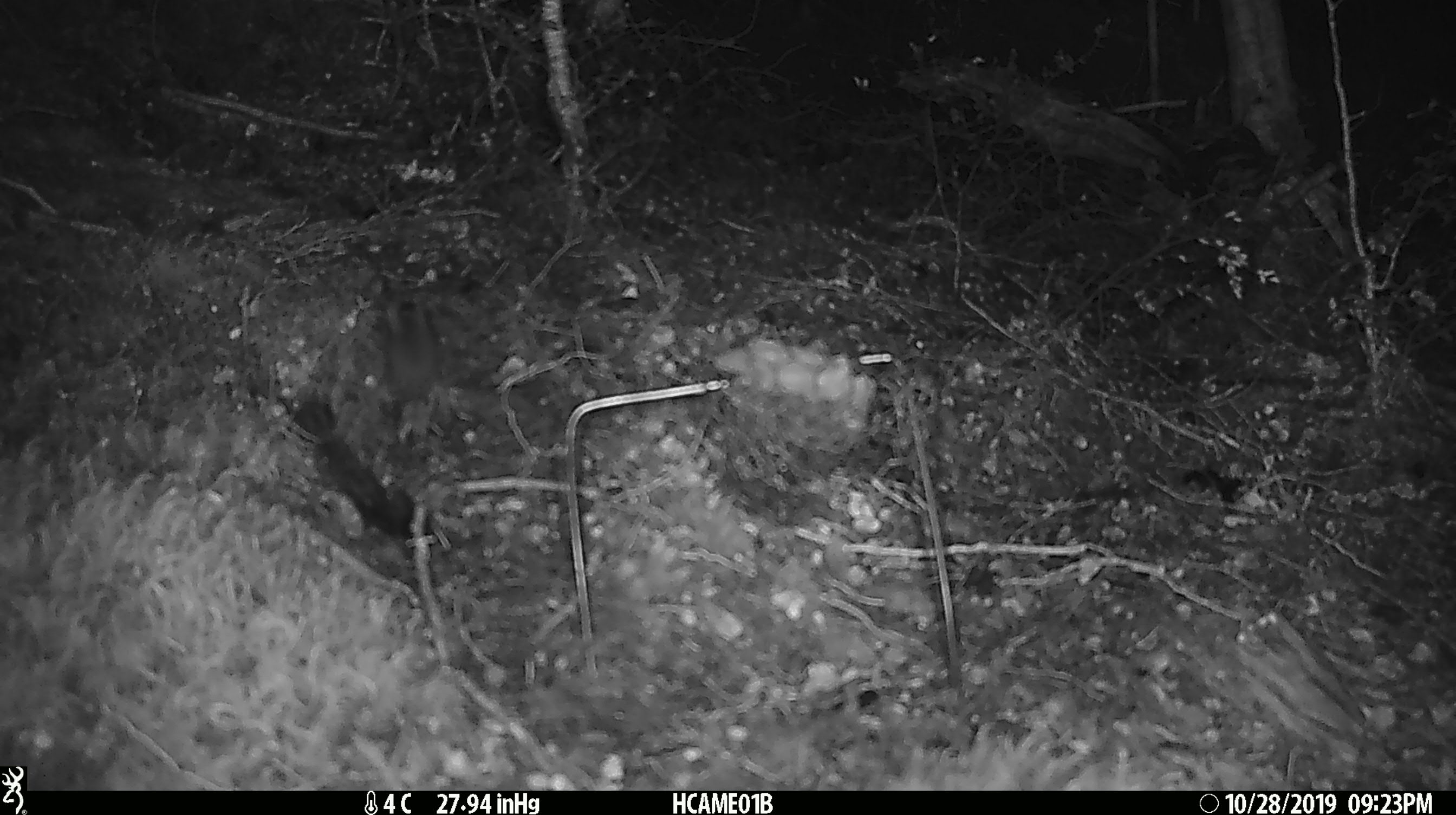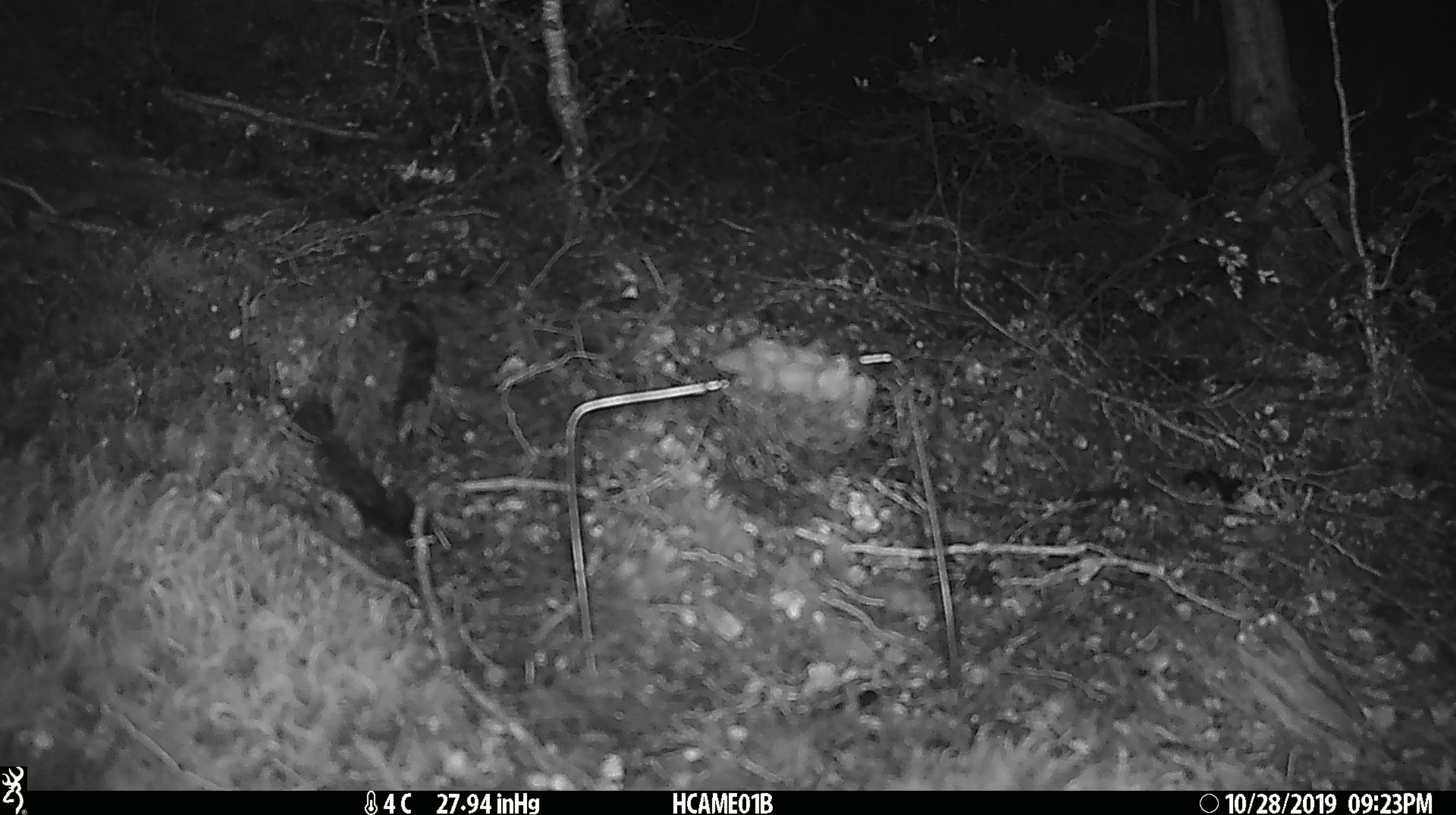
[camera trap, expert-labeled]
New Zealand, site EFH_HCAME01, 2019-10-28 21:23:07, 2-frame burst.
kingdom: Animalia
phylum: Chordata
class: Mammalia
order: Rodentia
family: Muridae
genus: Mus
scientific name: Mus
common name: mouse